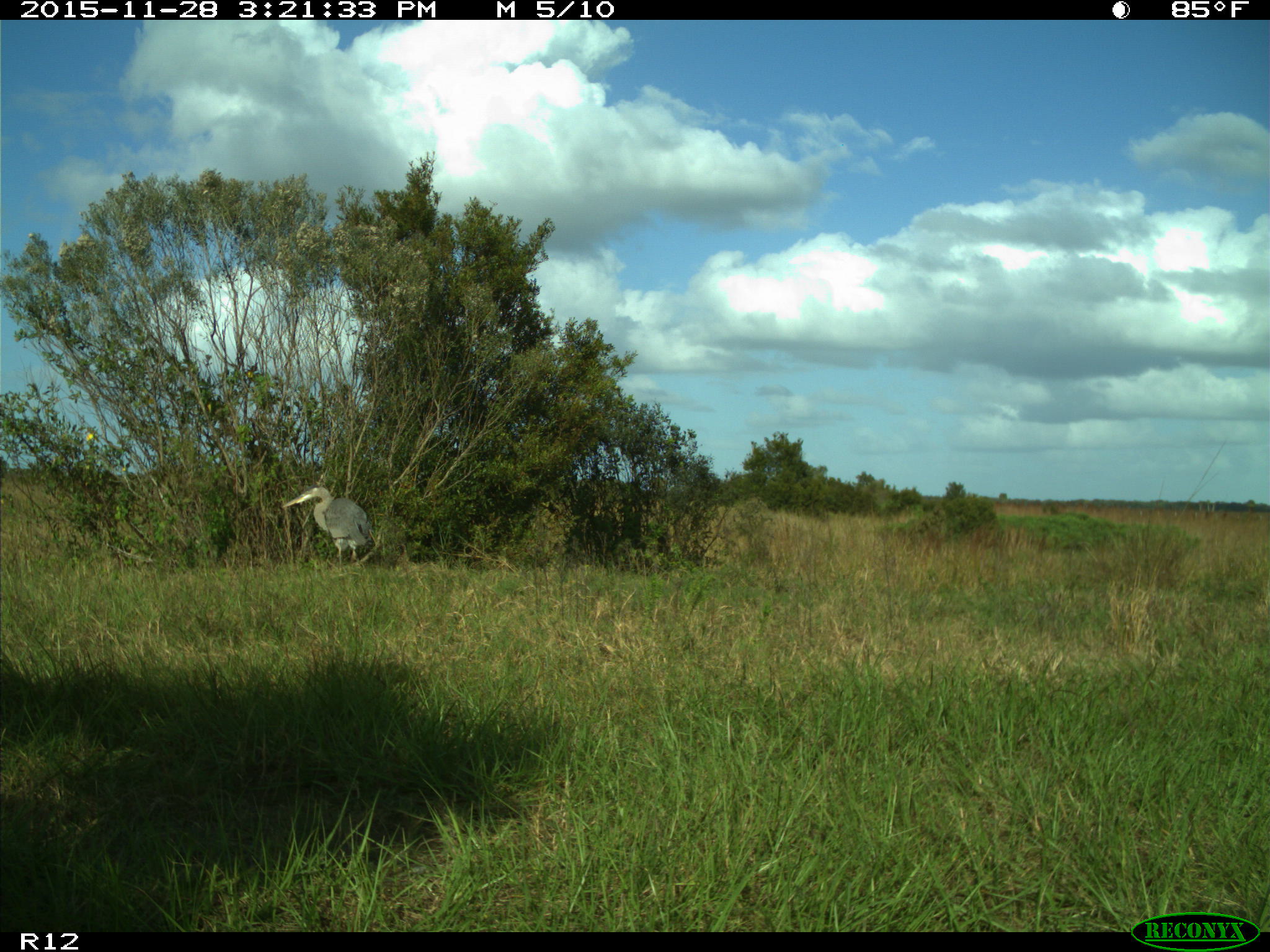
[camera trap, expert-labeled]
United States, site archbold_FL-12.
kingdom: Animalia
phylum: Chordata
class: Aves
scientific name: Aves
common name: birds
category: unidentified bird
Unidentified bird (birds) (Aves).